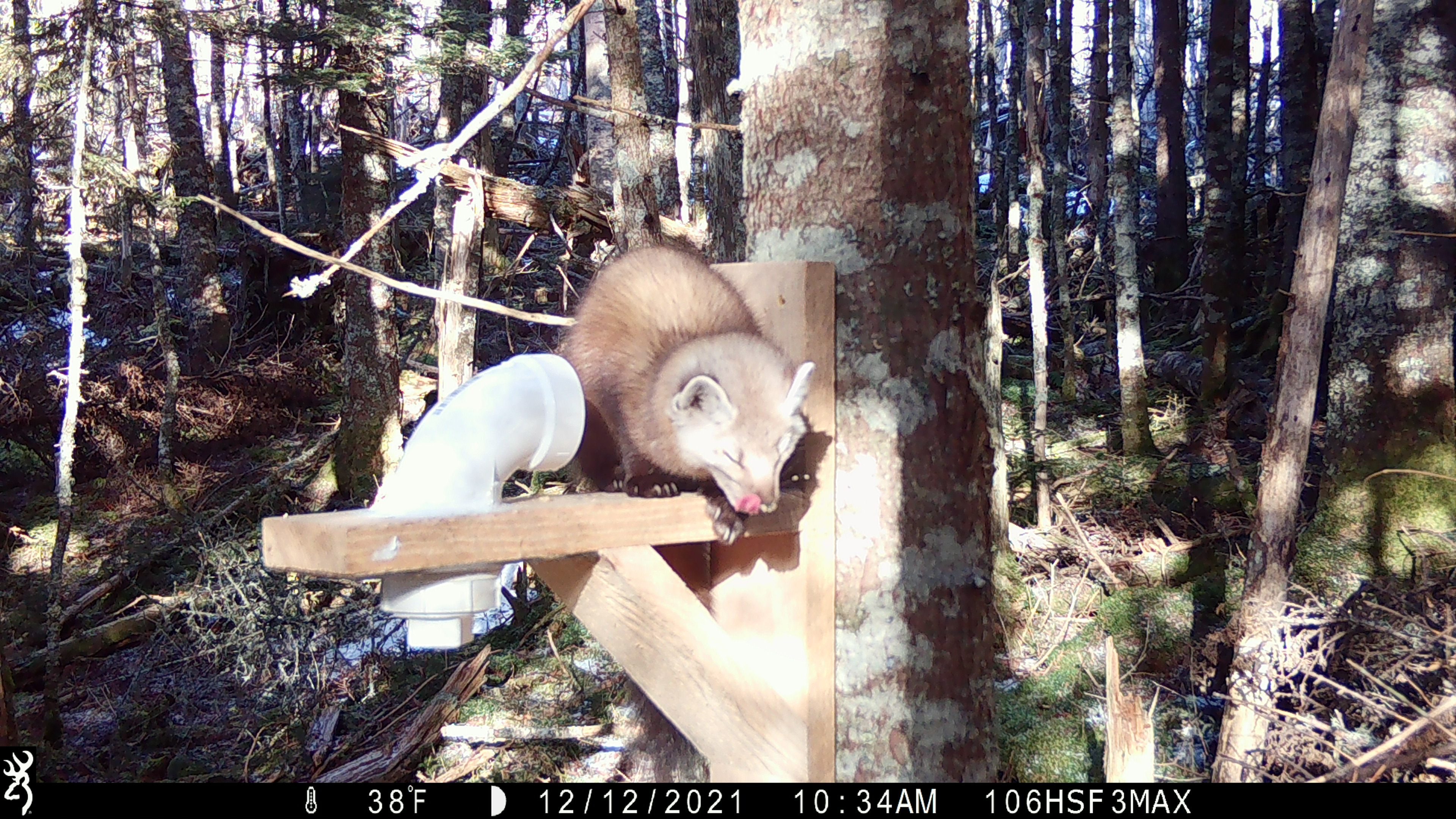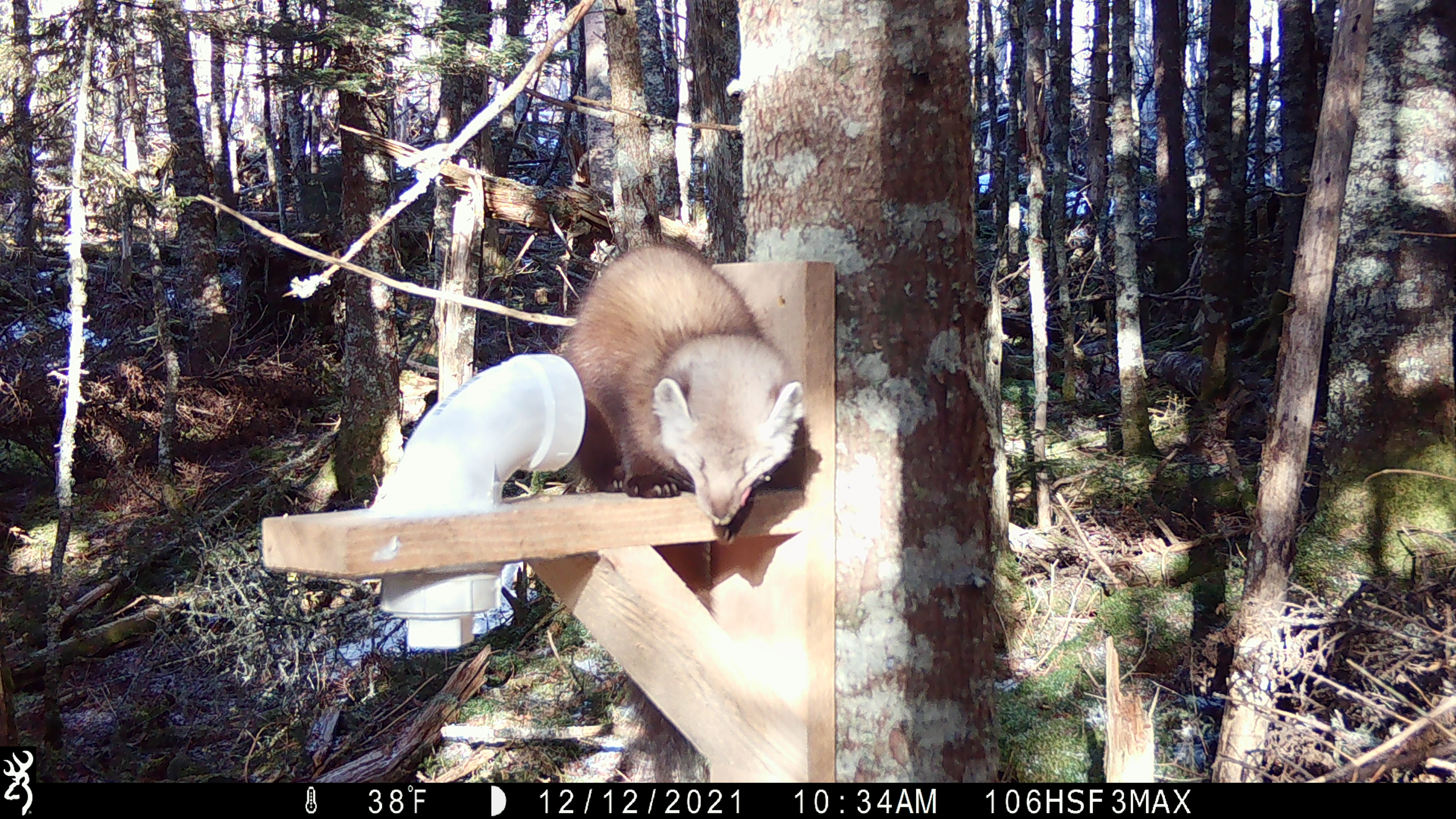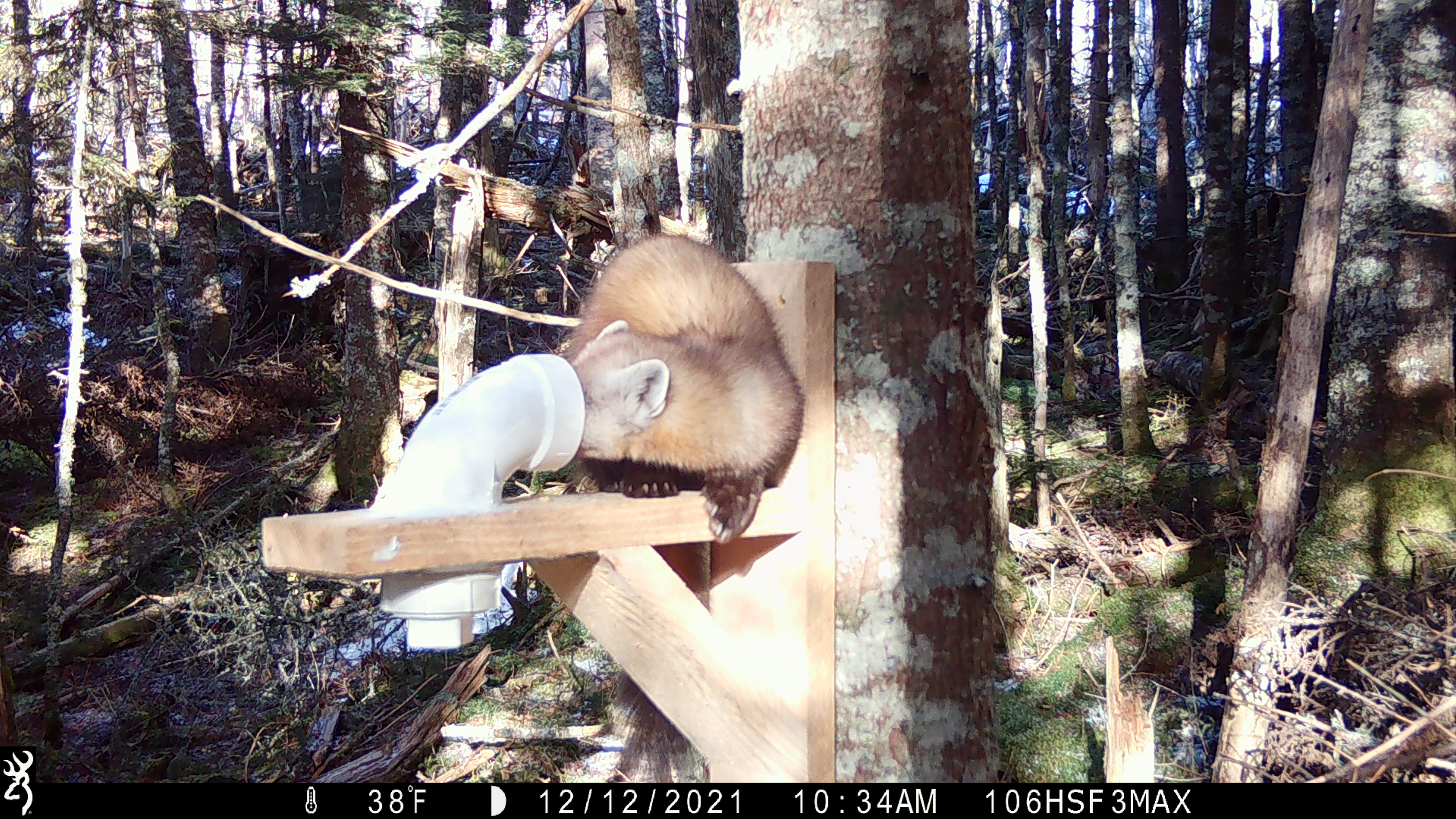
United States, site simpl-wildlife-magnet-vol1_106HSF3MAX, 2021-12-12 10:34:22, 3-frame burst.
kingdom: Animalia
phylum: Chordata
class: Mammalia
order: Carnivora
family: Mustelidae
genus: Martes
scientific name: Martes americana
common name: american marten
American marten (Martes americana).